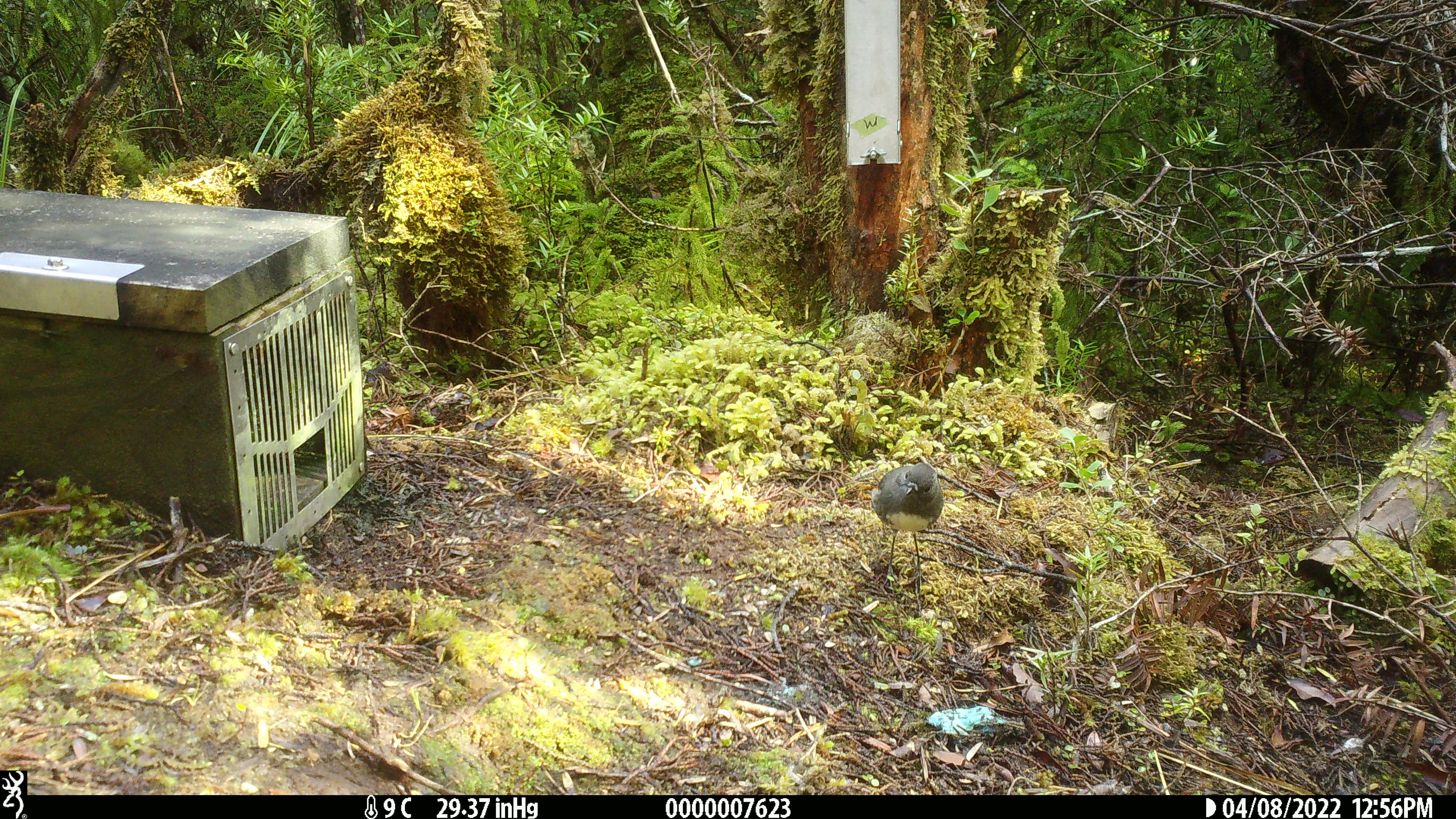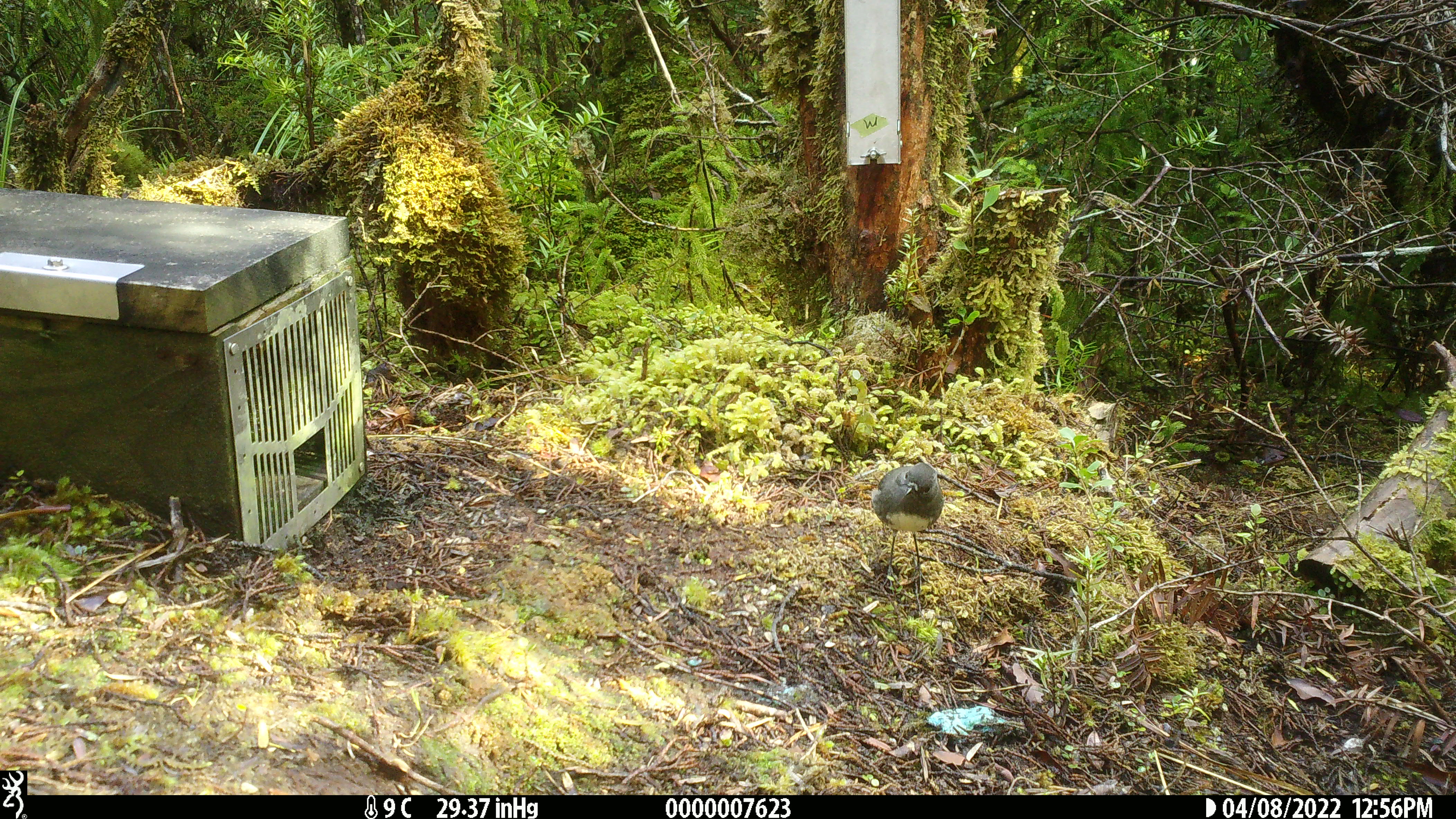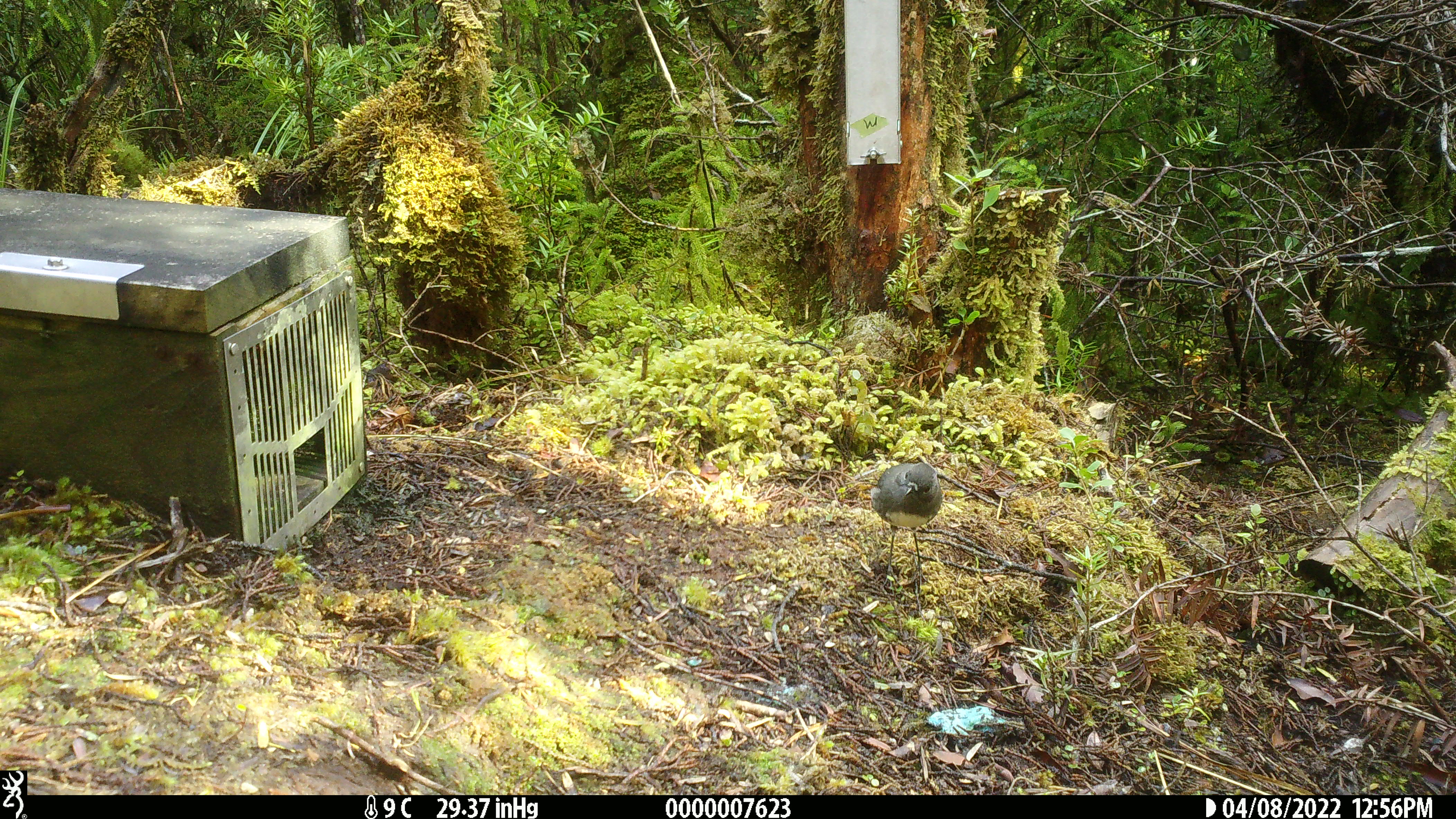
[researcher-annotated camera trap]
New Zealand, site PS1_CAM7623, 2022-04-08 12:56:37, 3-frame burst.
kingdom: Animalia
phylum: Chordata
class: Aves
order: Passeriformes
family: Petroicidae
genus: Petroica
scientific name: Petroica australis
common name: new zealand robin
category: robin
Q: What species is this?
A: Robin (new zealand robin) (Petroica australis).